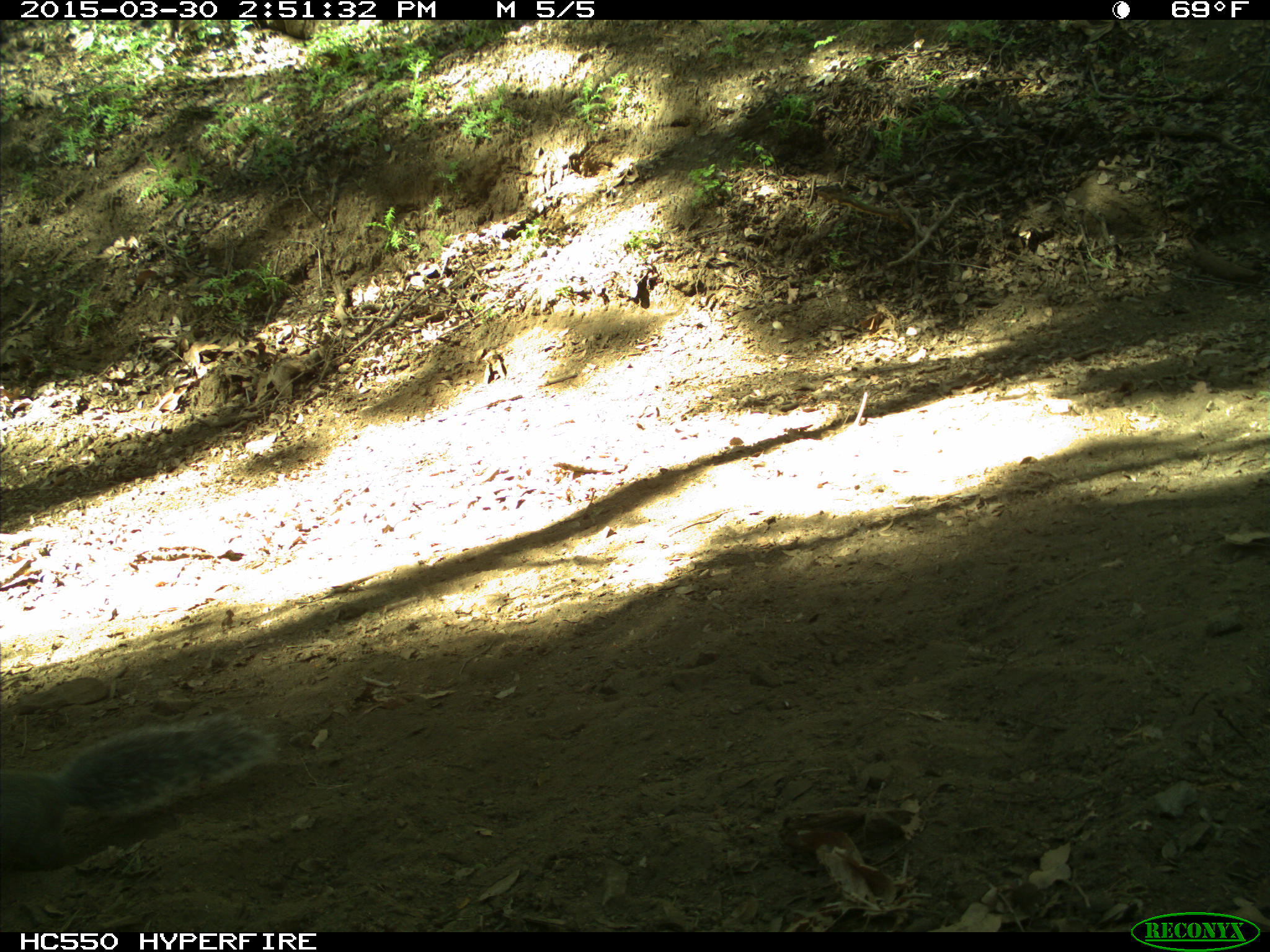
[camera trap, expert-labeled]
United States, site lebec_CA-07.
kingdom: Animalia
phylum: Chordata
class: Mammalia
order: Rodentia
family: Sciuridae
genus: Sciurus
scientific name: Sciurus carolinensis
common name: eastern gray squirrel